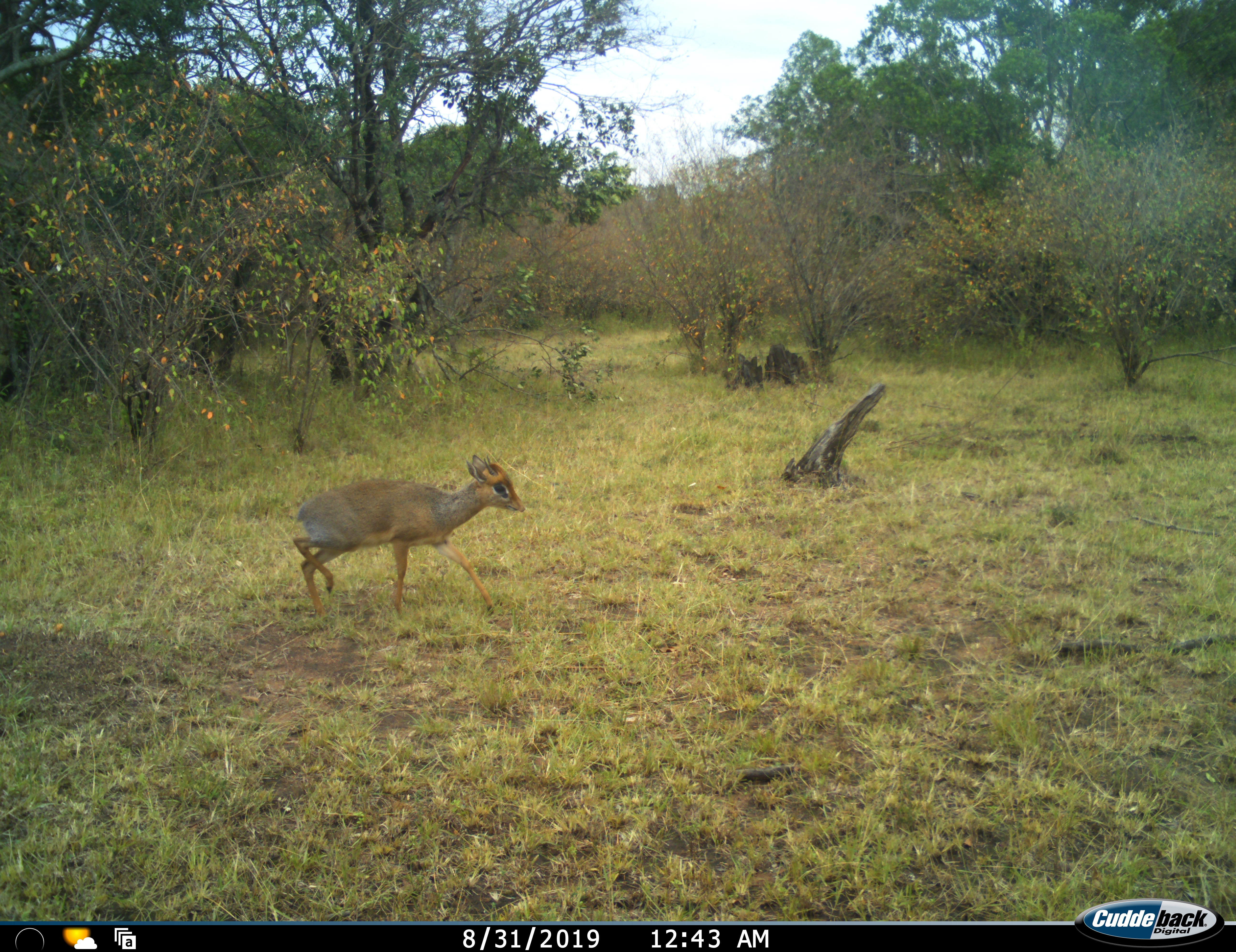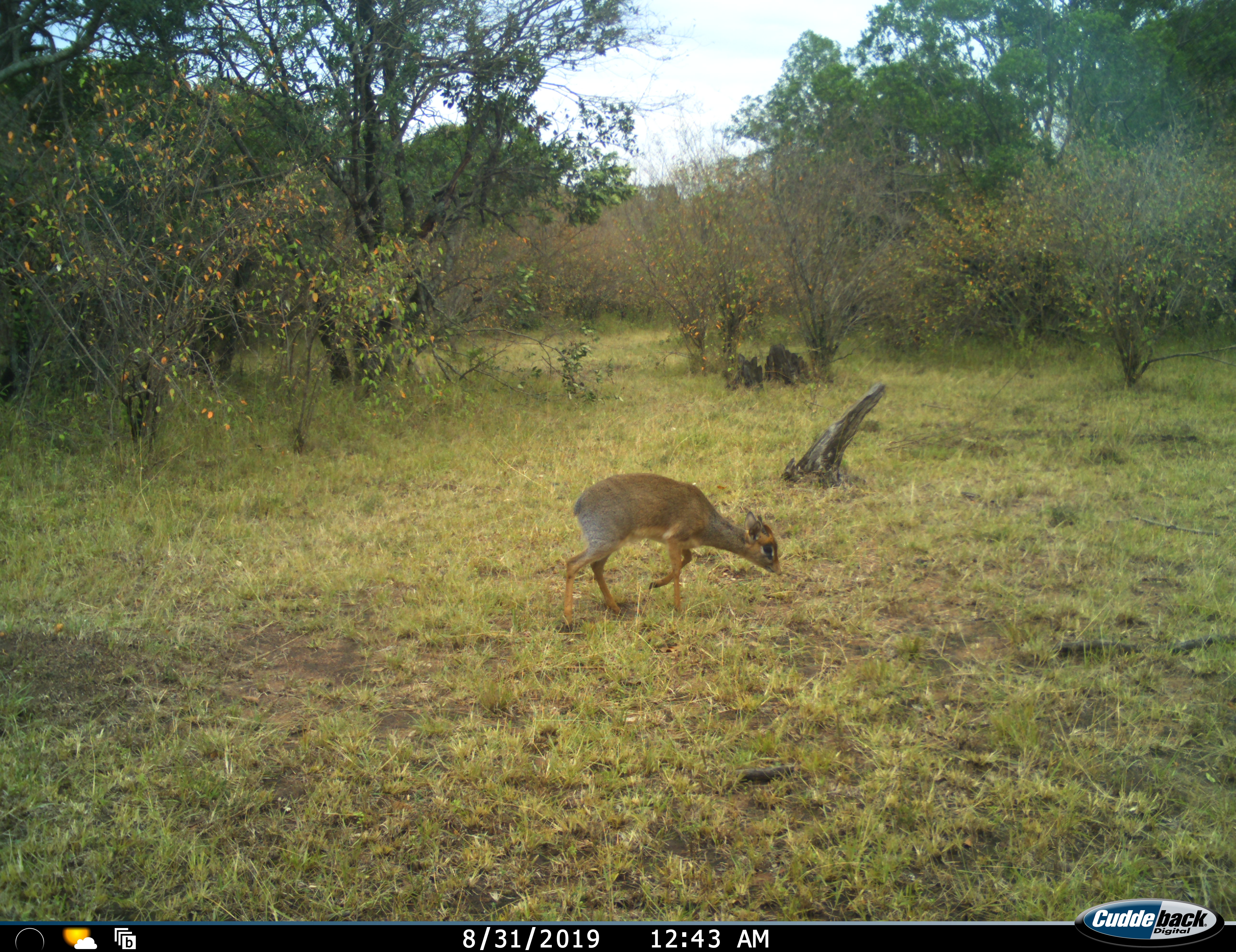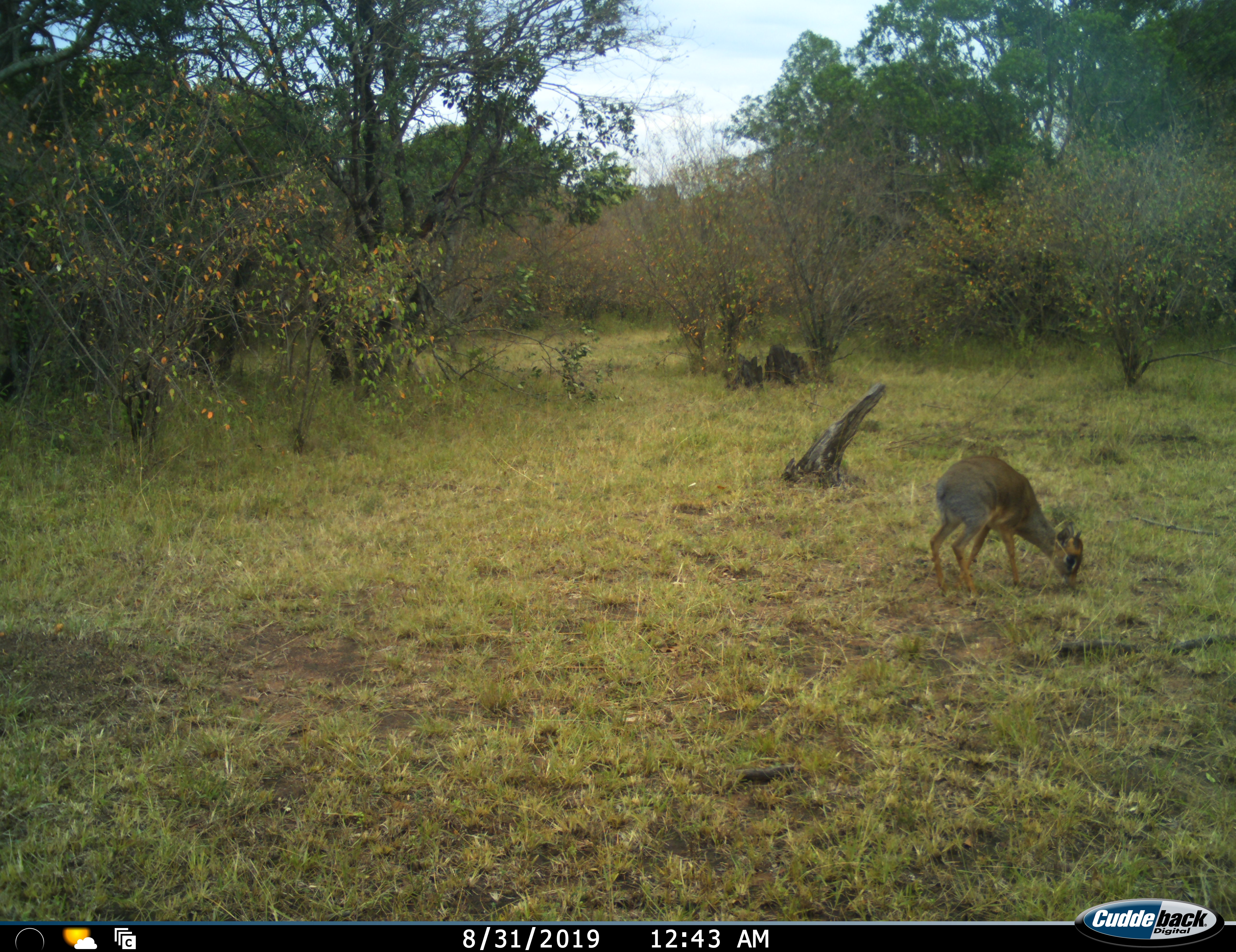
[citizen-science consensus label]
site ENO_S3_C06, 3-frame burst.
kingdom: Animalia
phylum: Chordata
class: Mammalia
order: Artiodactyla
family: Bovidae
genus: Madoqua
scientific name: Madoqua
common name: dik-dik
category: dikdik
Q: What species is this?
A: Dikdik (dik-dik) (Madoqua).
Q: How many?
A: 1.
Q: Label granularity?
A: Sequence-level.